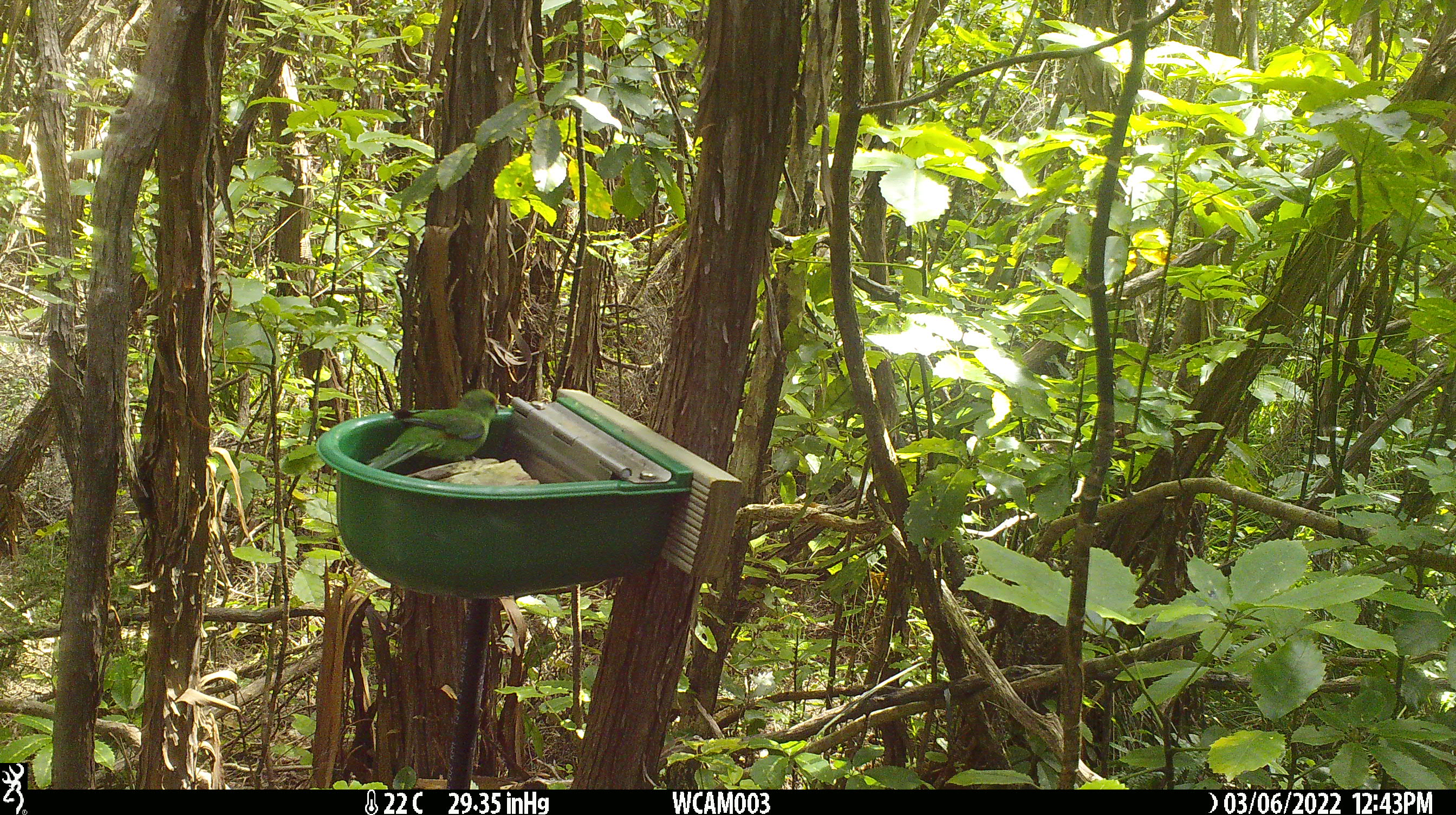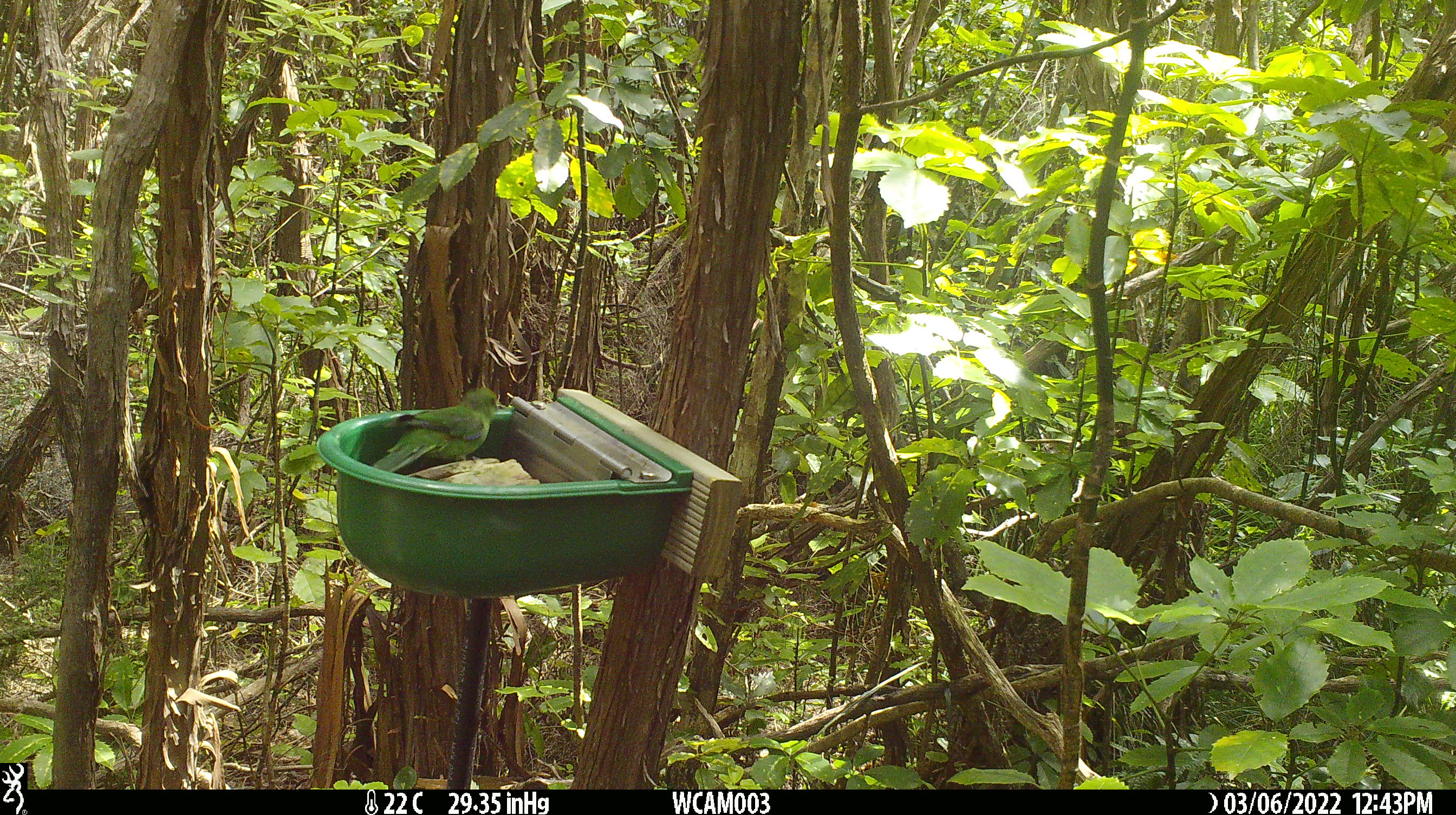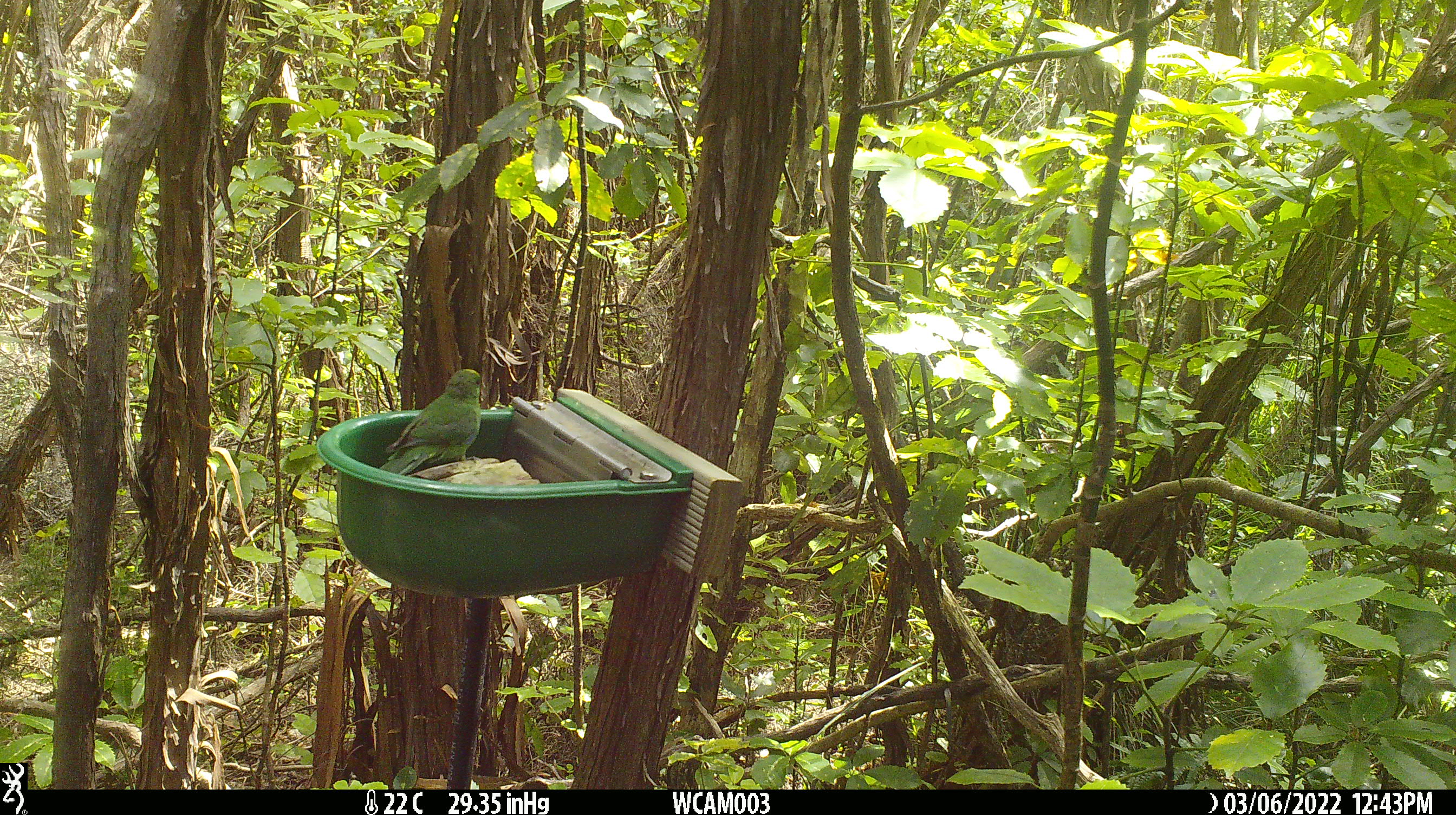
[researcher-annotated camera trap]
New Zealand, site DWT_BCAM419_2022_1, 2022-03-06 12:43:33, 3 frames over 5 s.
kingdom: Animalia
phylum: Chordata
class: Aves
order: Psittaciformes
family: Psittaculidae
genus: Cyanoramphus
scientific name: Cyanoramphus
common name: parakeet